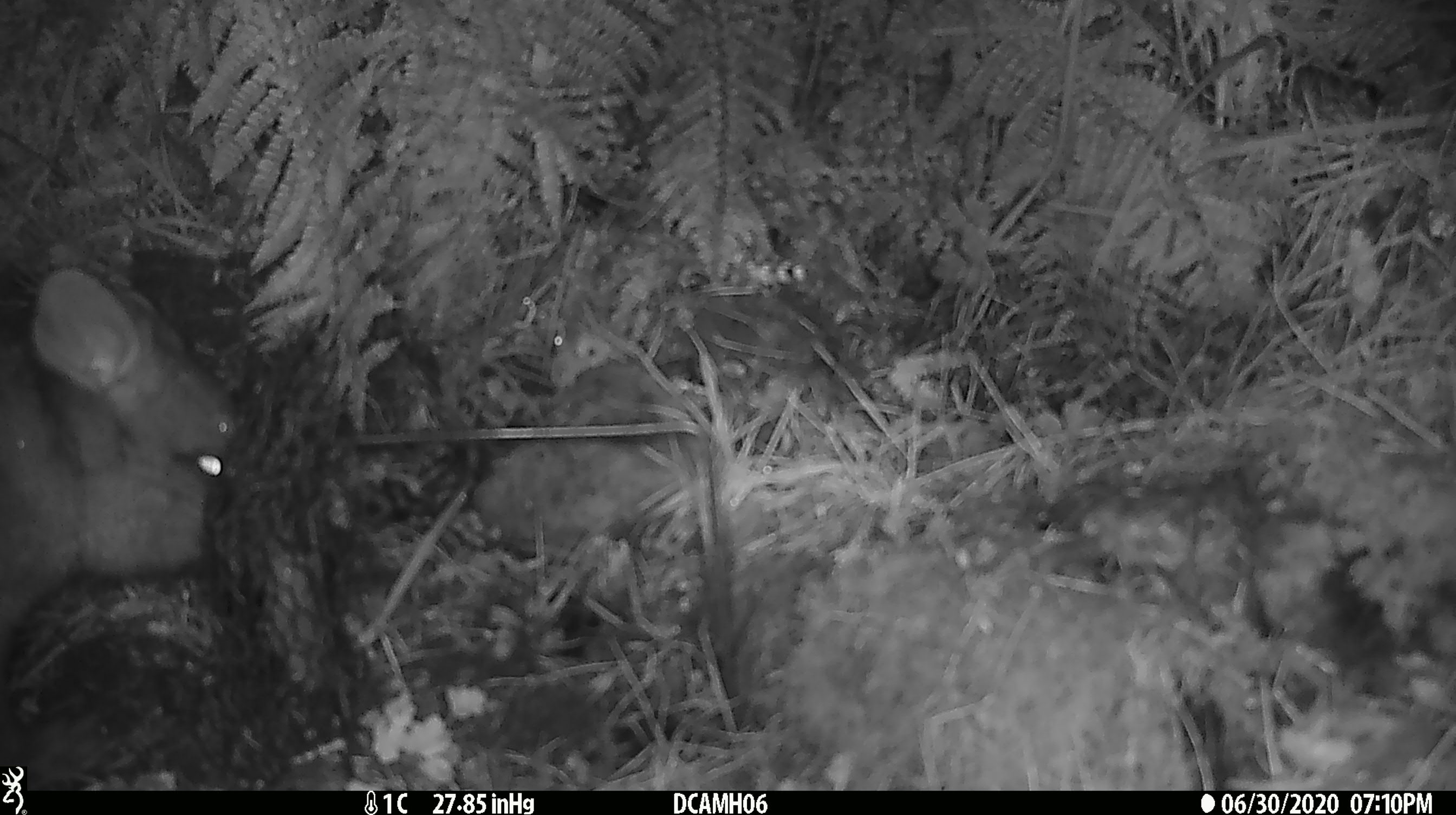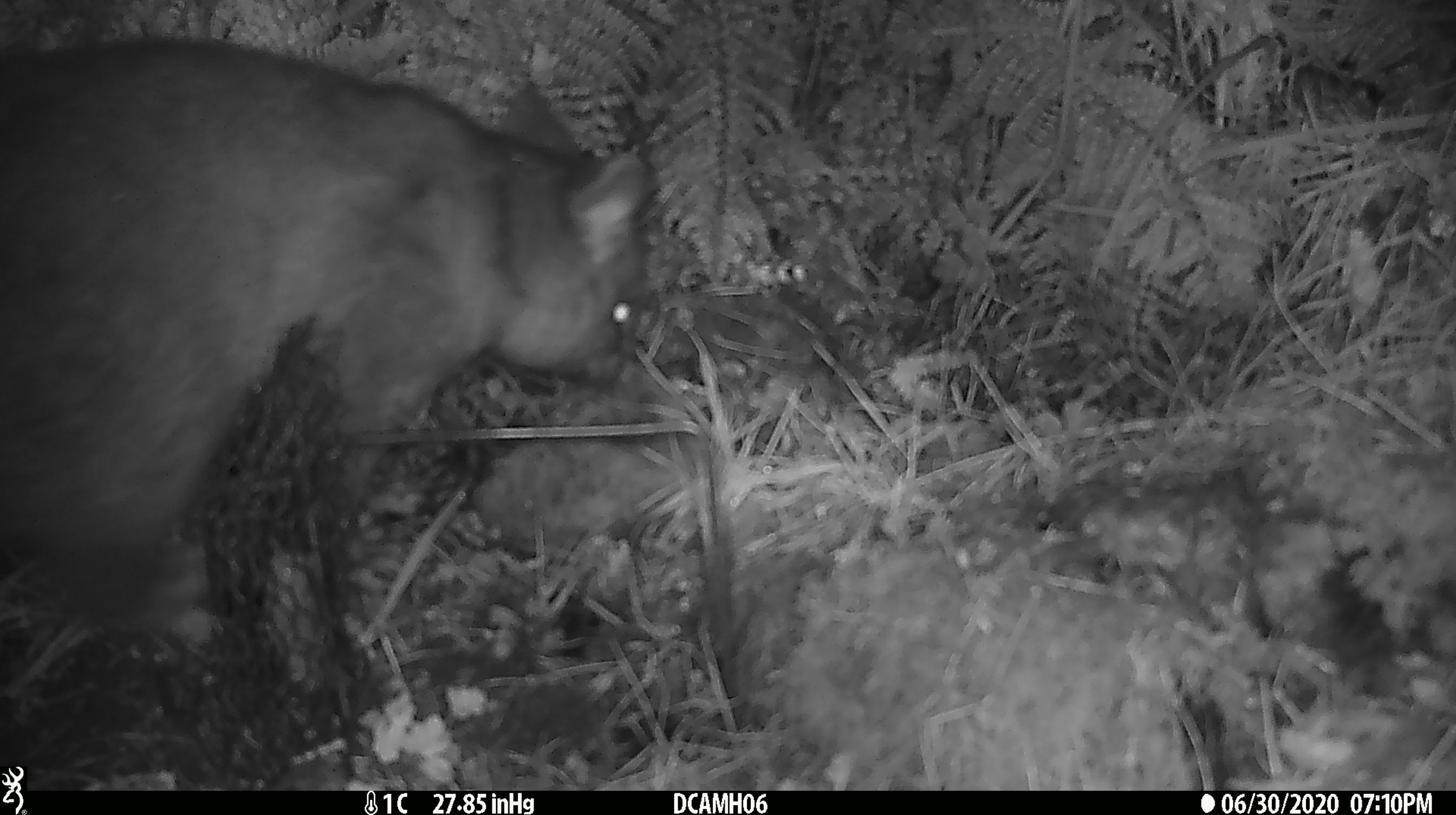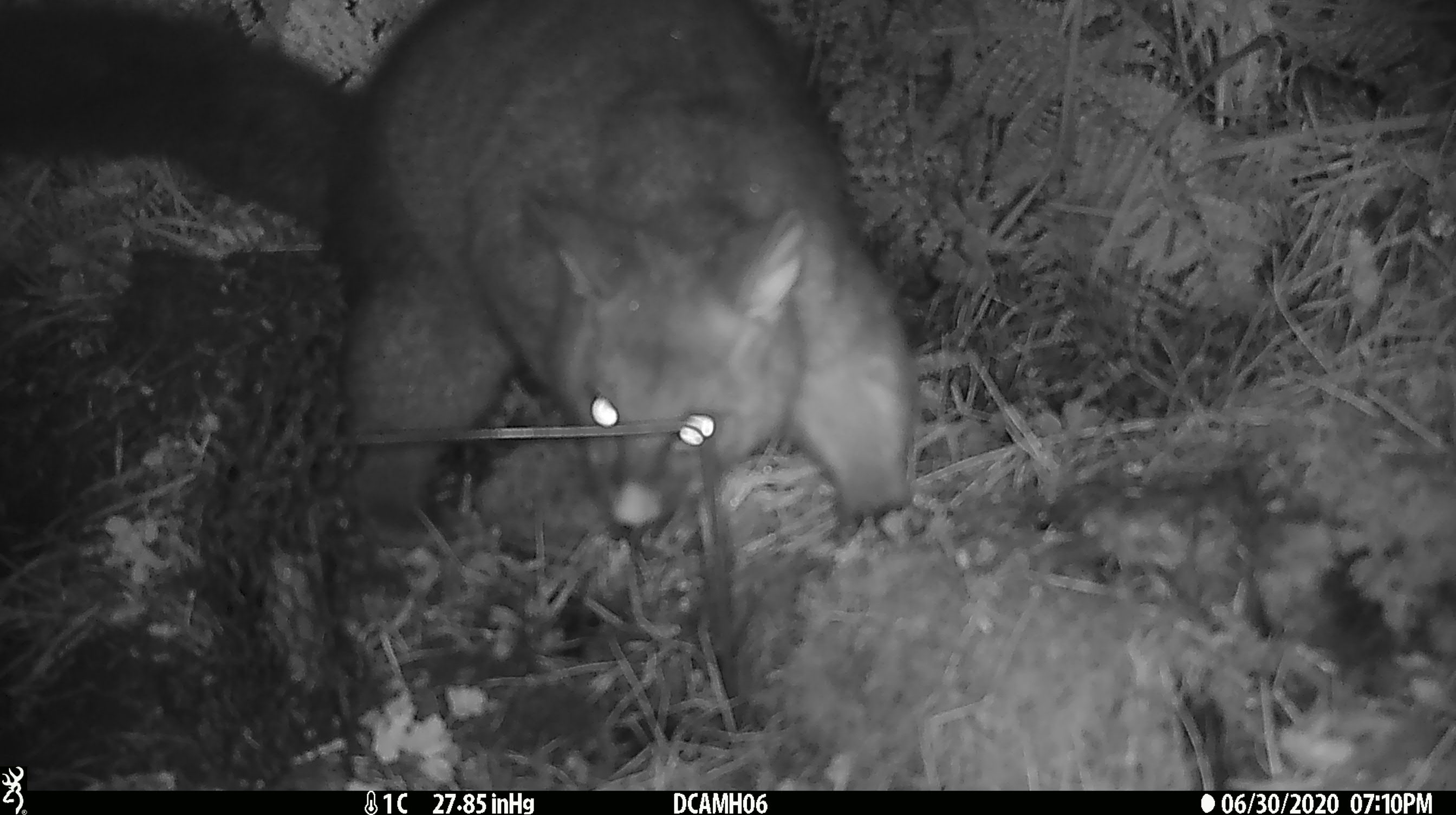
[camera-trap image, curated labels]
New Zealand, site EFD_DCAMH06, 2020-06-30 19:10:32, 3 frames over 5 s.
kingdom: Animalia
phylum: Chordata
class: Mammalia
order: Diprotodontia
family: Phalangeridae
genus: Trichosurus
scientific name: Trichosurus vulpecula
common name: common brushtail possum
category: possum